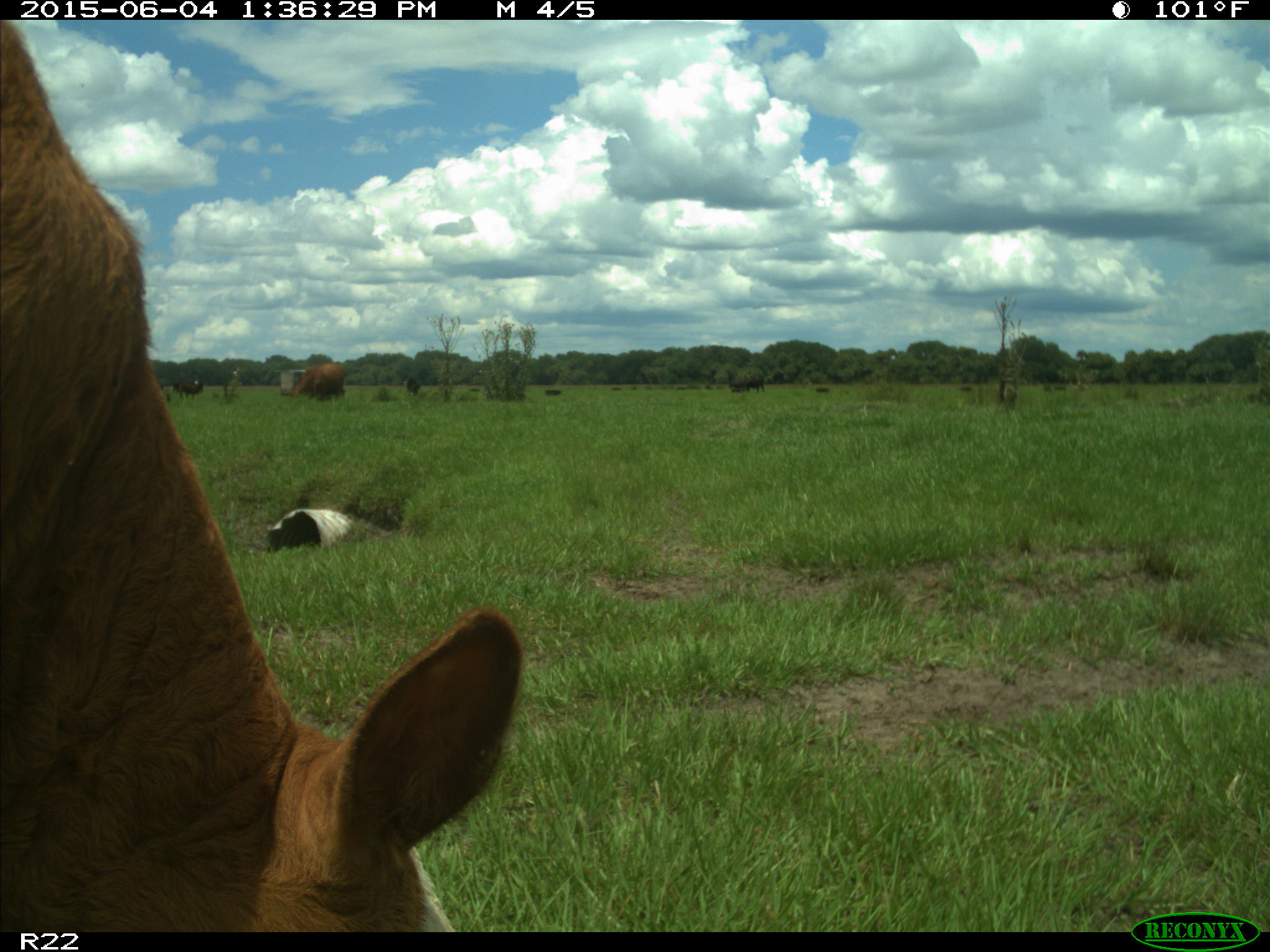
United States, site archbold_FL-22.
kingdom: Animalia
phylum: Chordata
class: Mammalia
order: Artiodactyla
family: Bovidae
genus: Bos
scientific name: Bos taurus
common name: domestic cow